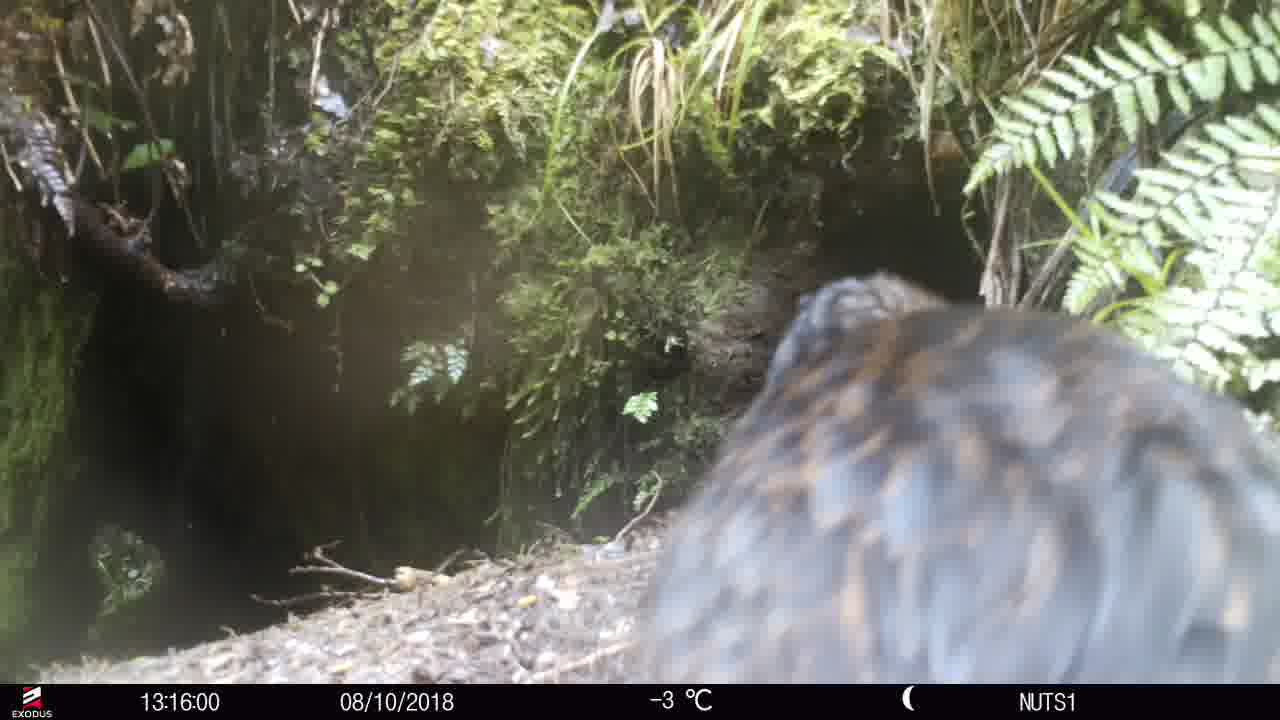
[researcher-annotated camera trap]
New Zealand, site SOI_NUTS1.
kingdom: Animalia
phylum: Chordata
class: Aves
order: Gruiformes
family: Rallidae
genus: Gallirallus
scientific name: Gallirallus australis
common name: weka